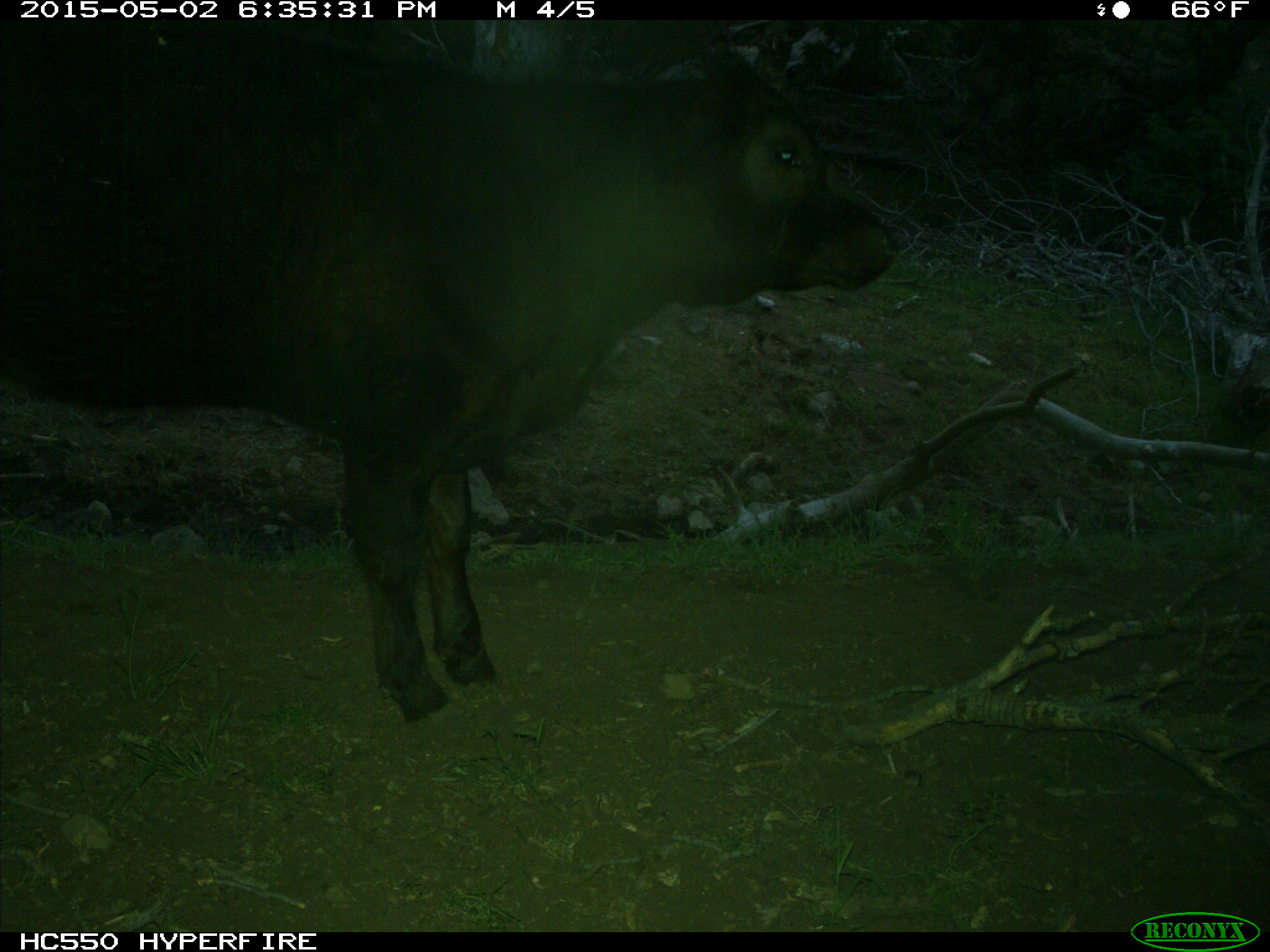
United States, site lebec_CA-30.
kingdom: Animalia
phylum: Chordata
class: Mammalia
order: Artiodactyla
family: Bovidae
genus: Bos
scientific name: Bos taurus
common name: domestic cow